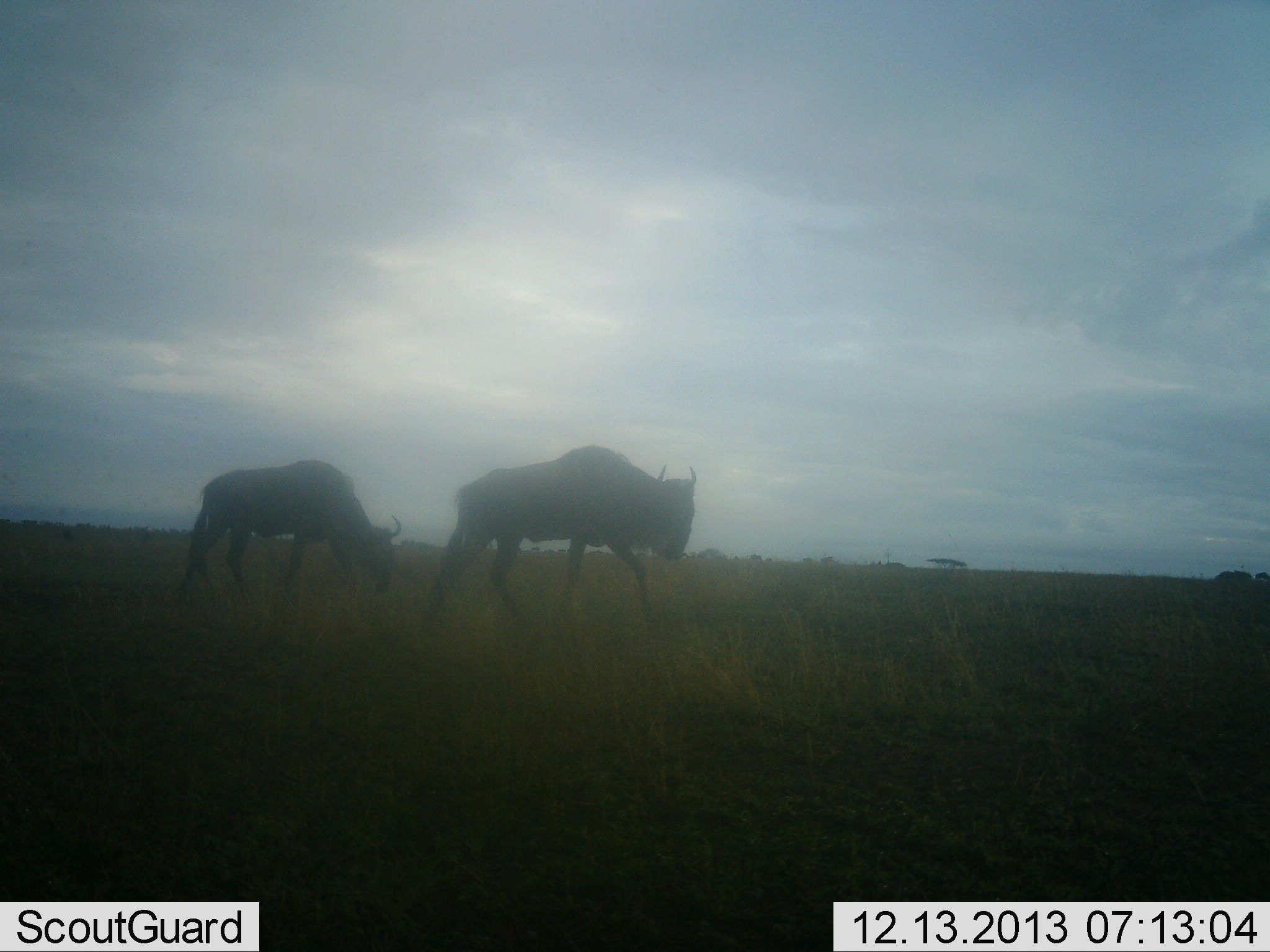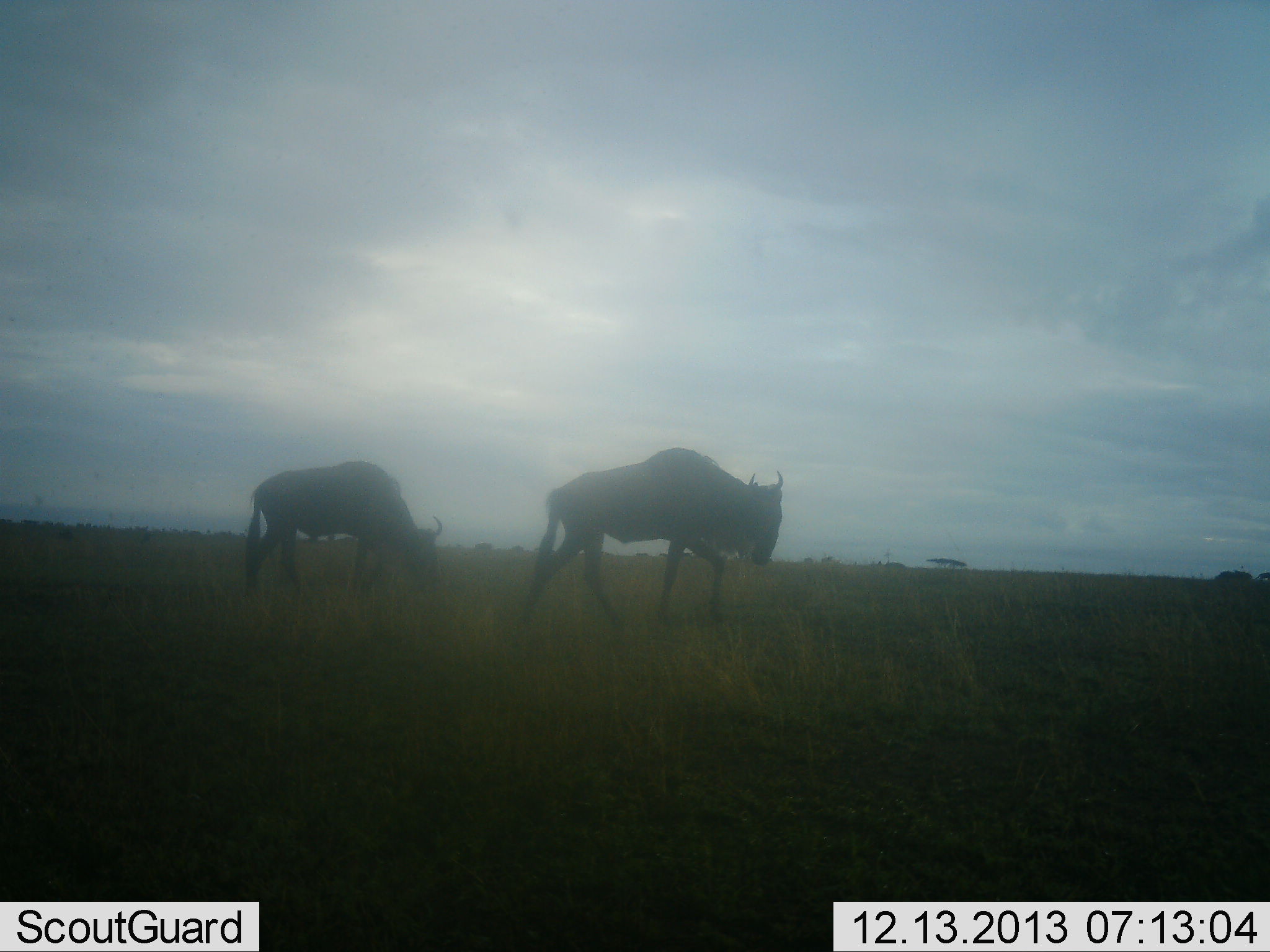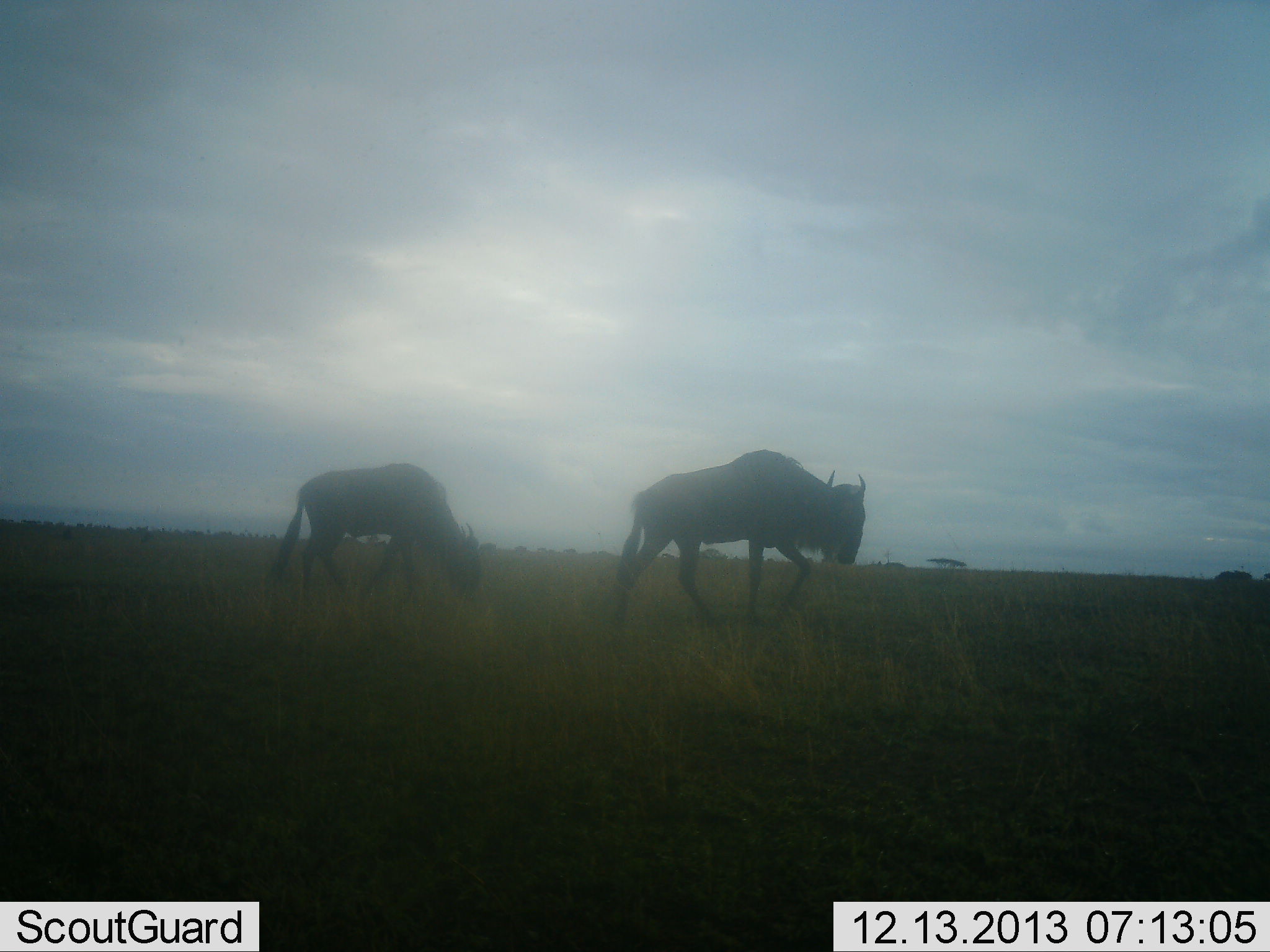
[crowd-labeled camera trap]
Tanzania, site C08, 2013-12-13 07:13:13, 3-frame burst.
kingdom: Animalia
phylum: Chordata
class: Mammalia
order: Artiodactyla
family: Bovidae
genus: Connochaetes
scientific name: Connochaetes taurinus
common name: blue wildebeest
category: wildebeest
Wildebeest (blue wildebeest) (Connochaetes taurinus), count 2. Behavior (volunteer vote fractions): standing 20%, resting 0%, moving 90%, interacting 0%. Young present (vote fraction): 0%. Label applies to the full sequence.